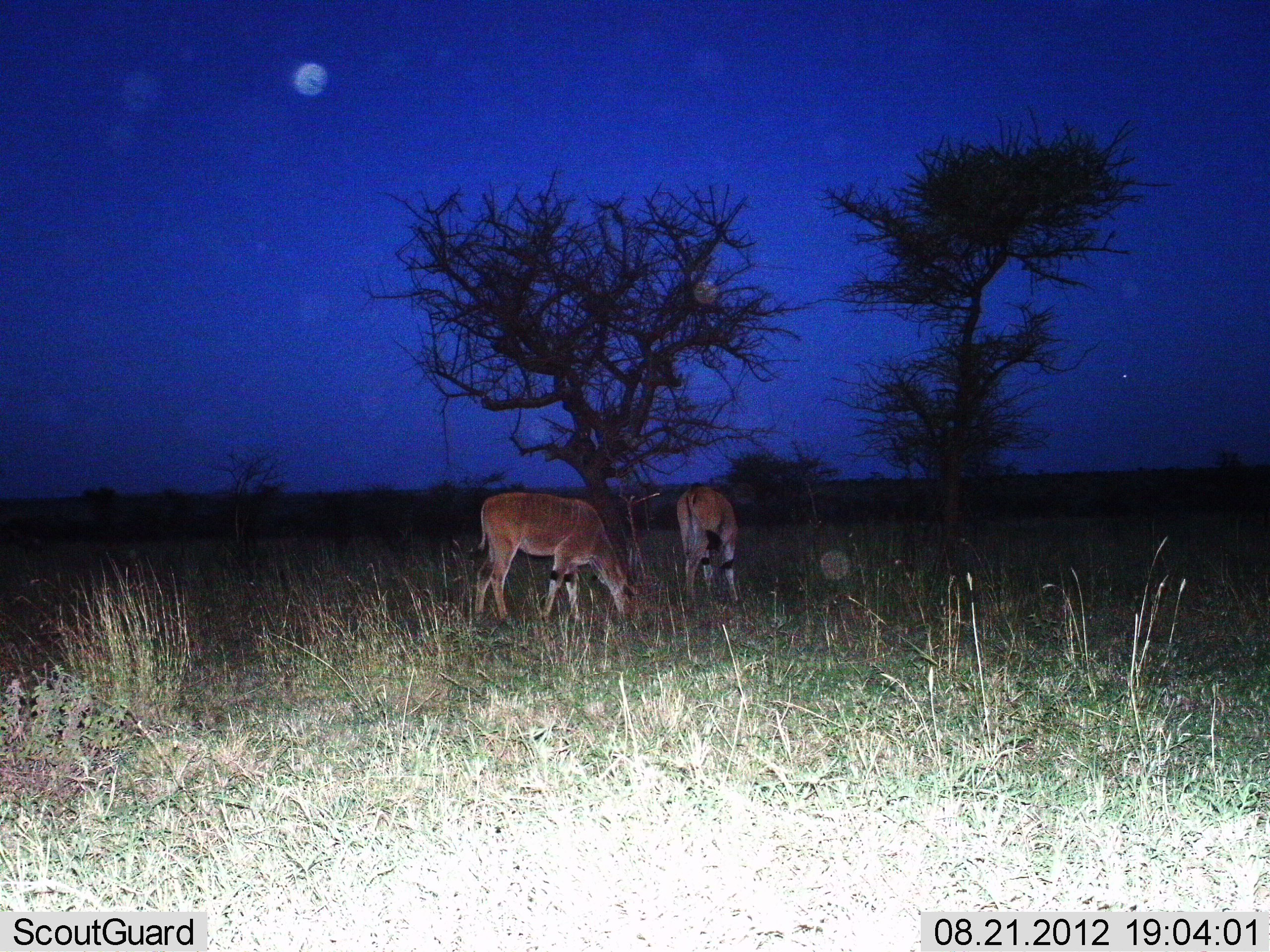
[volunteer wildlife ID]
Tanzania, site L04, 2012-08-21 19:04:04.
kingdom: Animalia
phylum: Chordata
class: Mammalia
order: Artiodactyla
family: Bovidae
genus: Tragelaphus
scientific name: Tragelaphus oryx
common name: eland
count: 2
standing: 10%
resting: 0%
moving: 0%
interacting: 0%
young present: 0%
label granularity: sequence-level